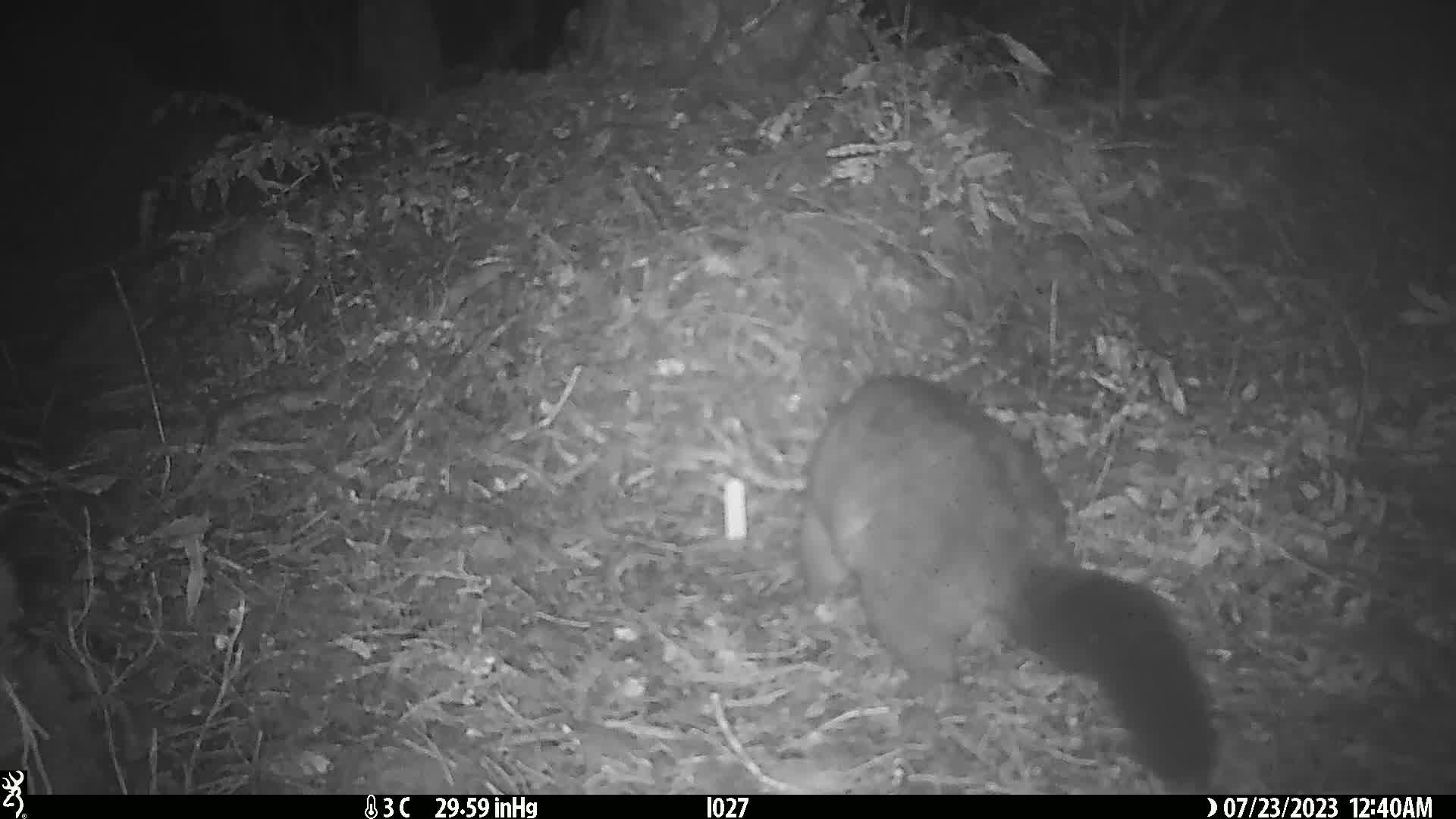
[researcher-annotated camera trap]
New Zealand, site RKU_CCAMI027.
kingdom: Animalia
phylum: Chordata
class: Mammalia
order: Diprotodontia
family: Phalangeridae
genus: Trichosurus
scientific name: Trichosurus vulpecula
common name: common brushtail possum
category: possum